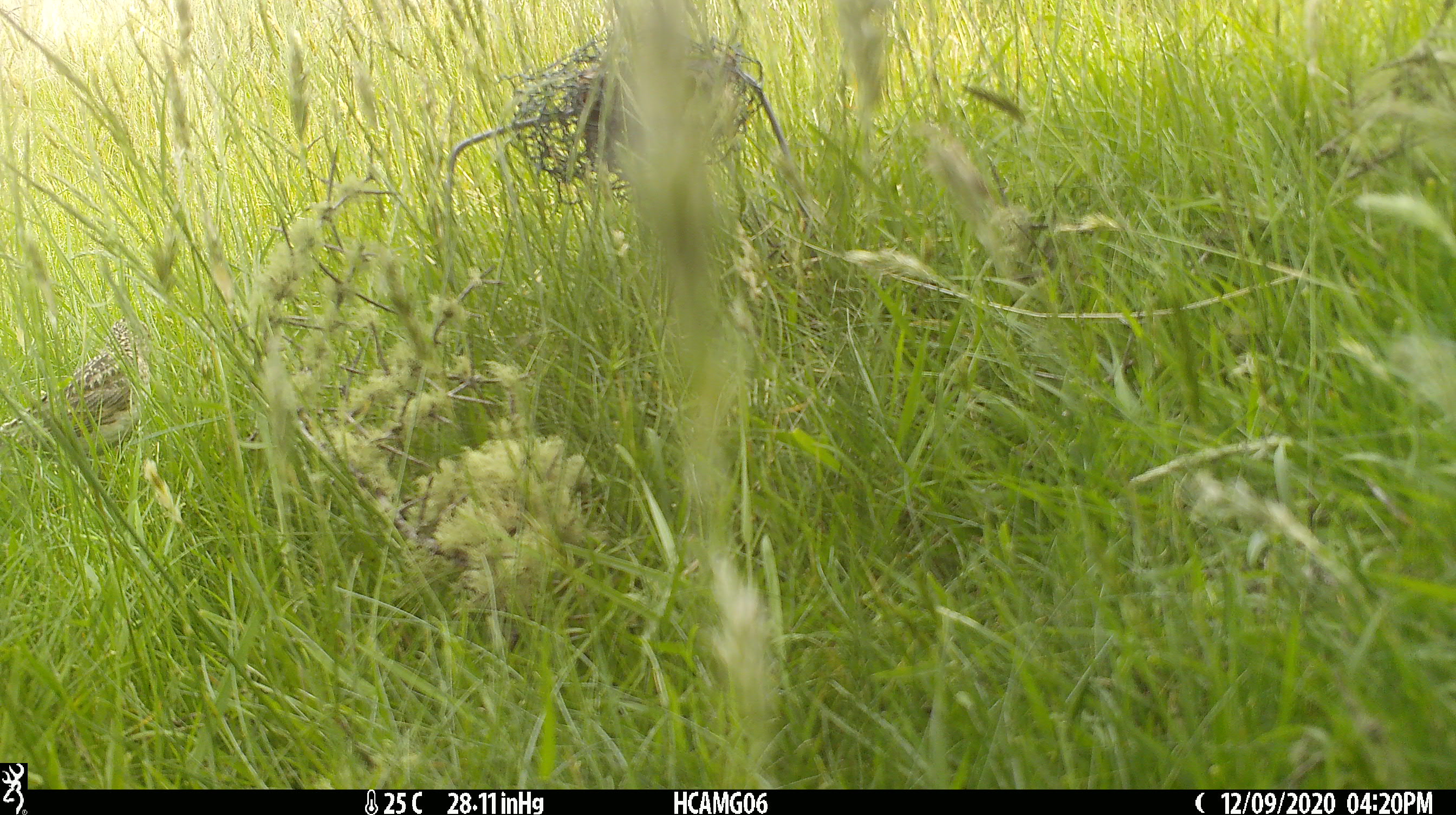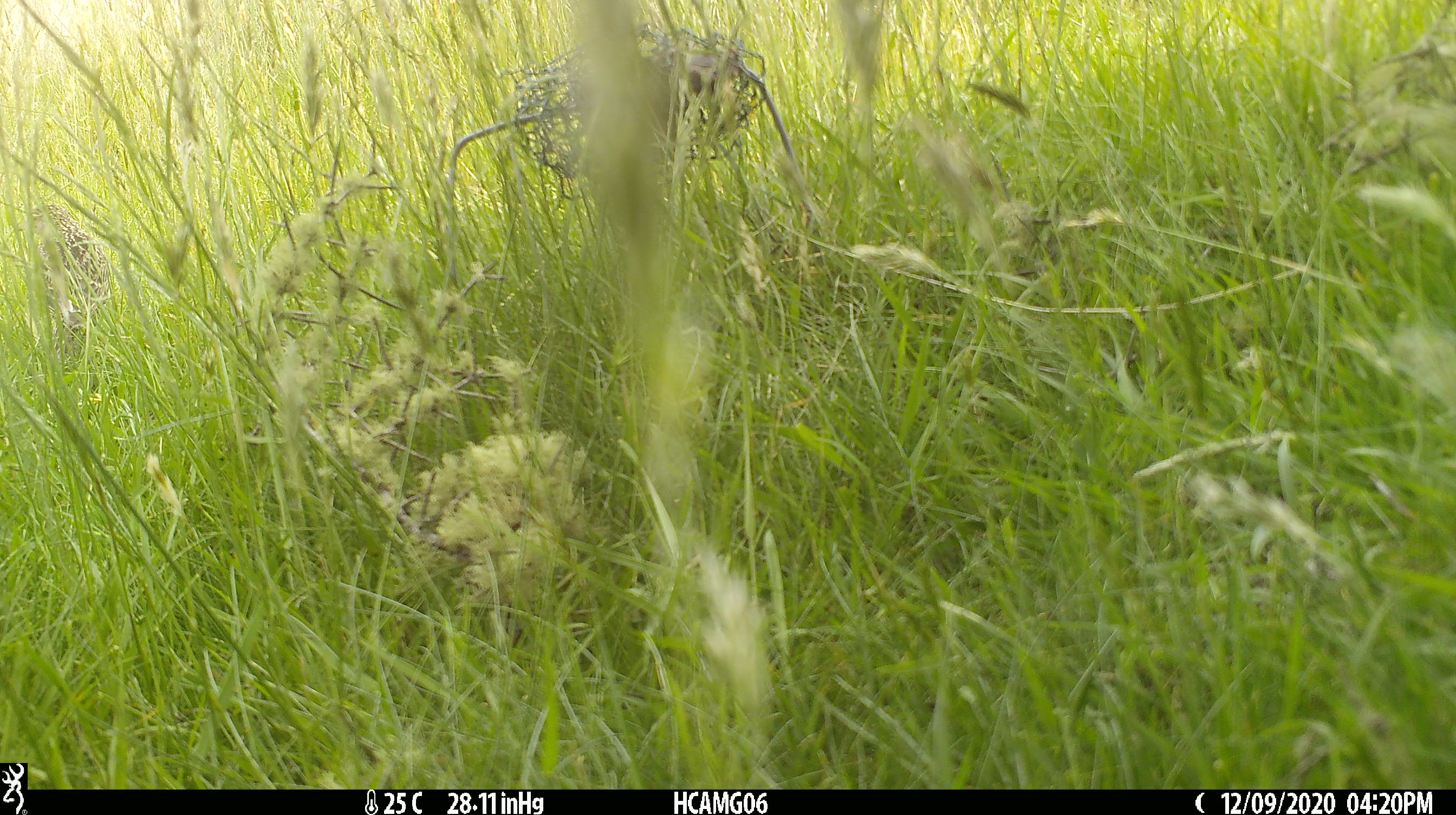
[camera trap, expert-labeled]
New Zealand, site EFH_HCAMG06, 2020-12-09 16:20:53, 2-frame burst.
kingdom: Animalia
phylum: Chordata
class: Aves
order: Passeriformes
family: Motacillidae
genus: Anthus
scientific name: Anthus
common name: pipit